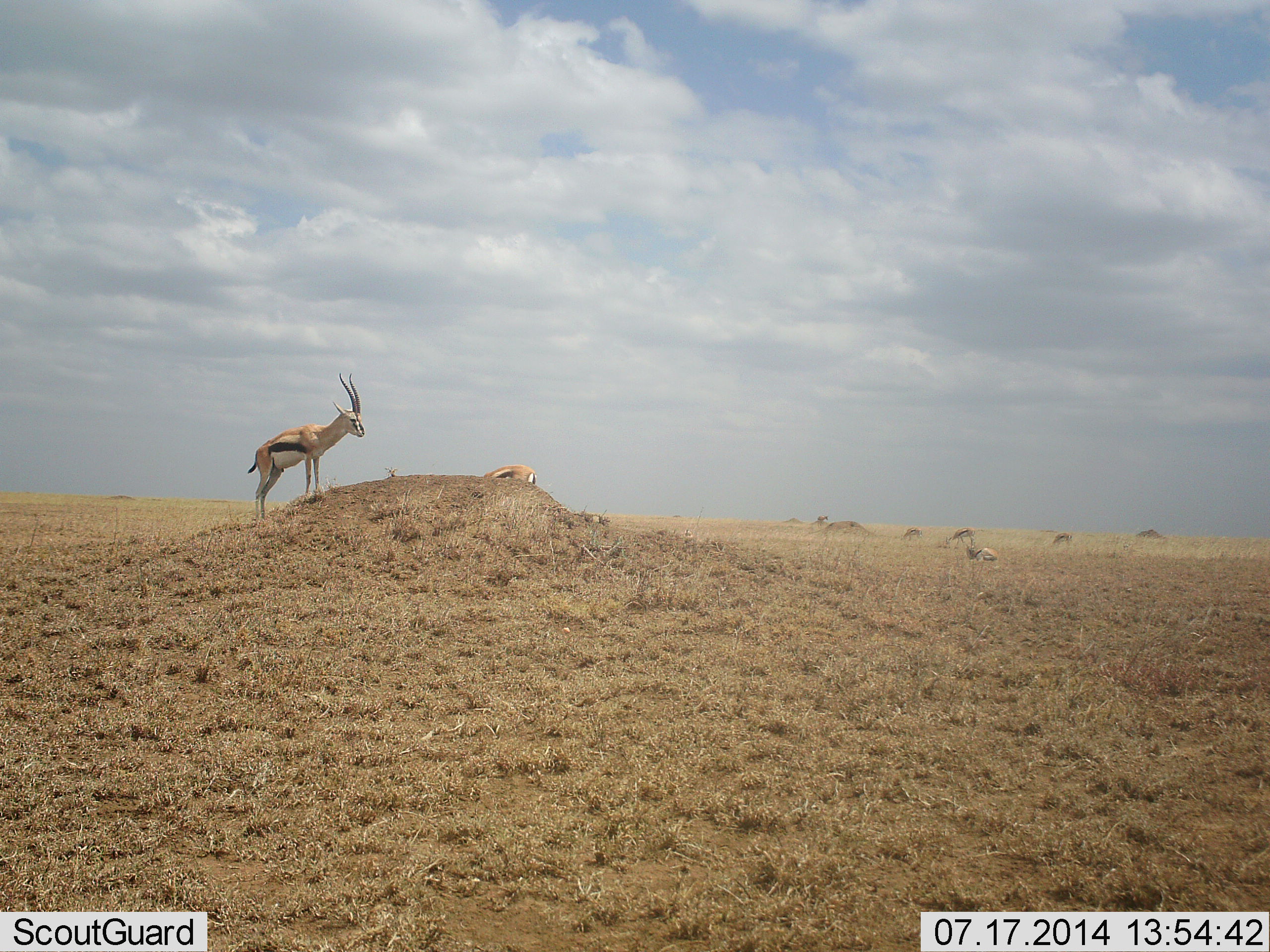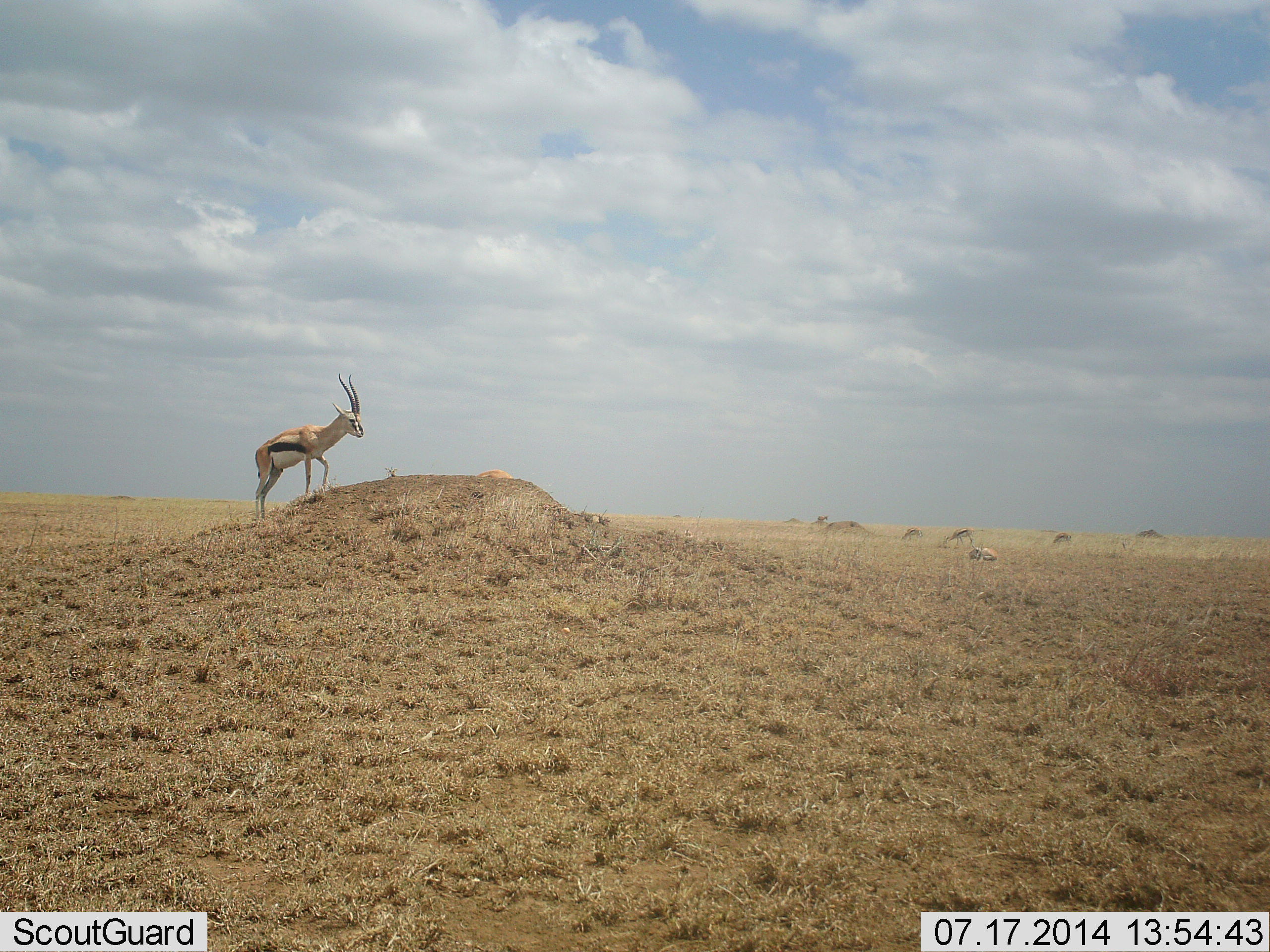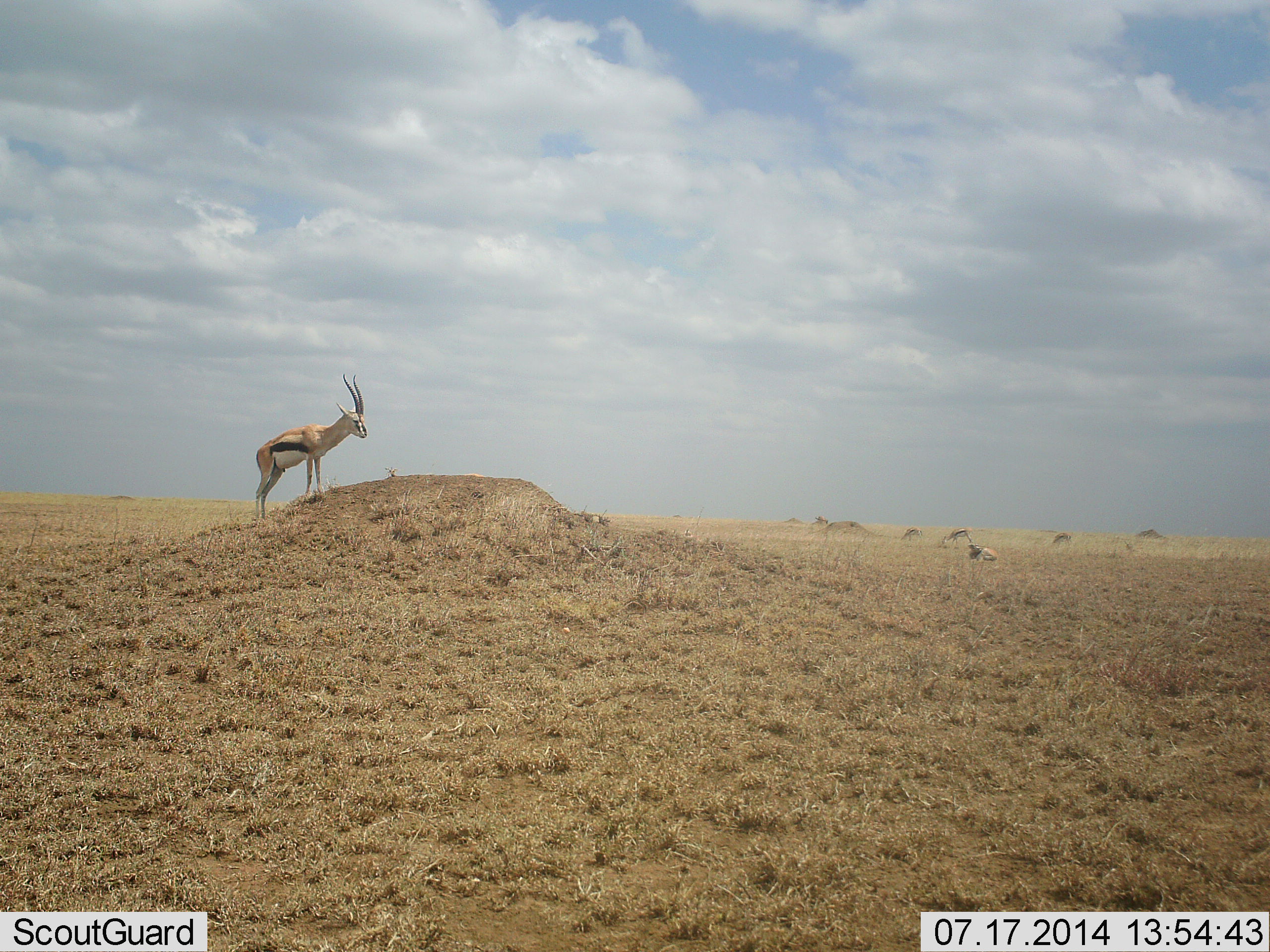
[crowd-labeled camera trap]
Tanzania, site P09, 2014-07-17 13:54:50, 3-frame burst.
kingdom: Animalia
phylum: Chordata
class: Mammalia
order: Artiodactyla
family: Bovidae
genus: Eudorcas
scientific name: Eudorcas thomsonii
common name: thomson's gazelle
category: gazellethomsons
Gazellethomsons (thomson's gazelle) (Eudorcas thomsonii), count 7. Behavior (volunteer vote fractions): standing 80%, resting 30%, moving 30%, interacting 0%. Young present (vote fraction): 0%. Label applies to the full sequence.